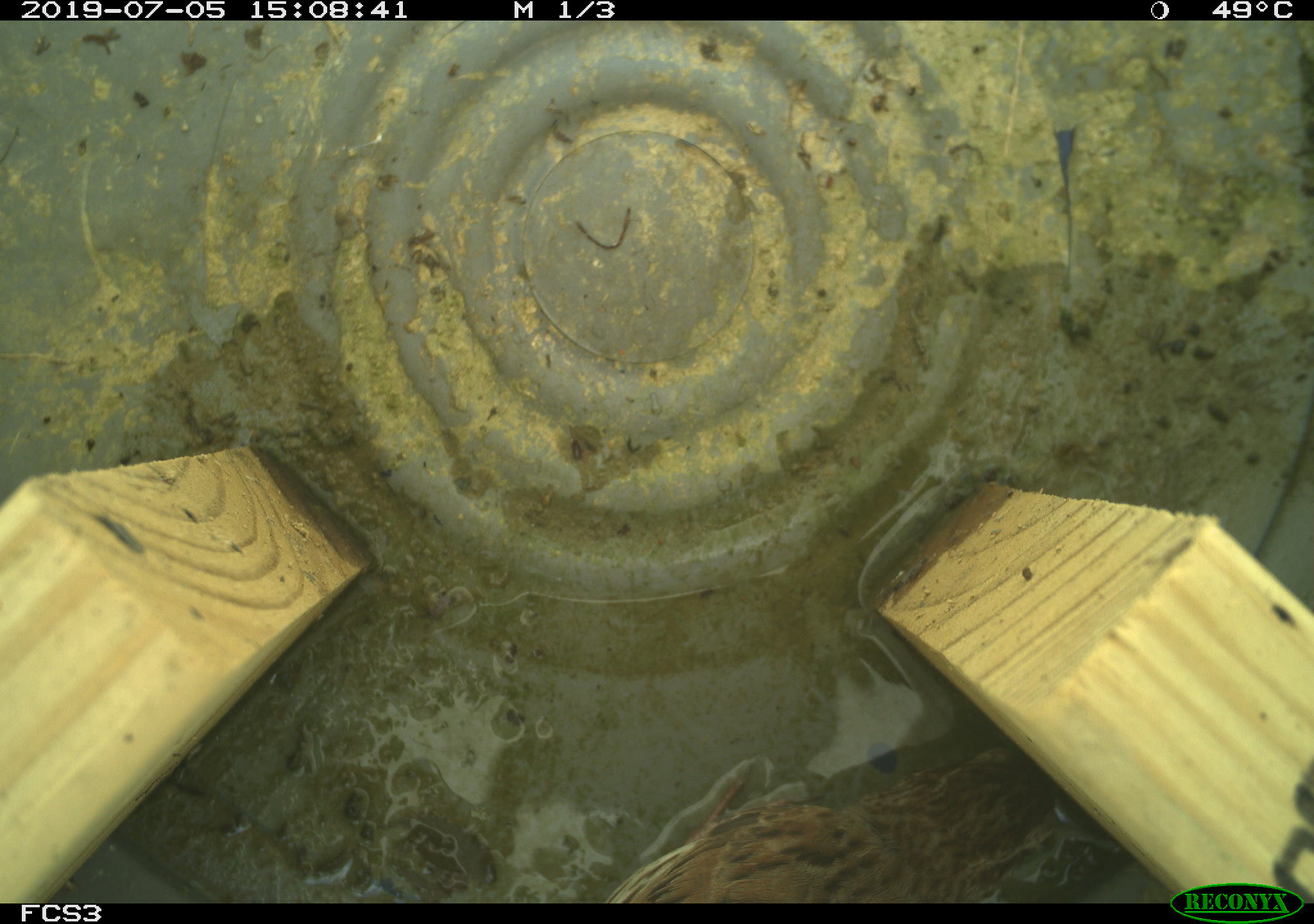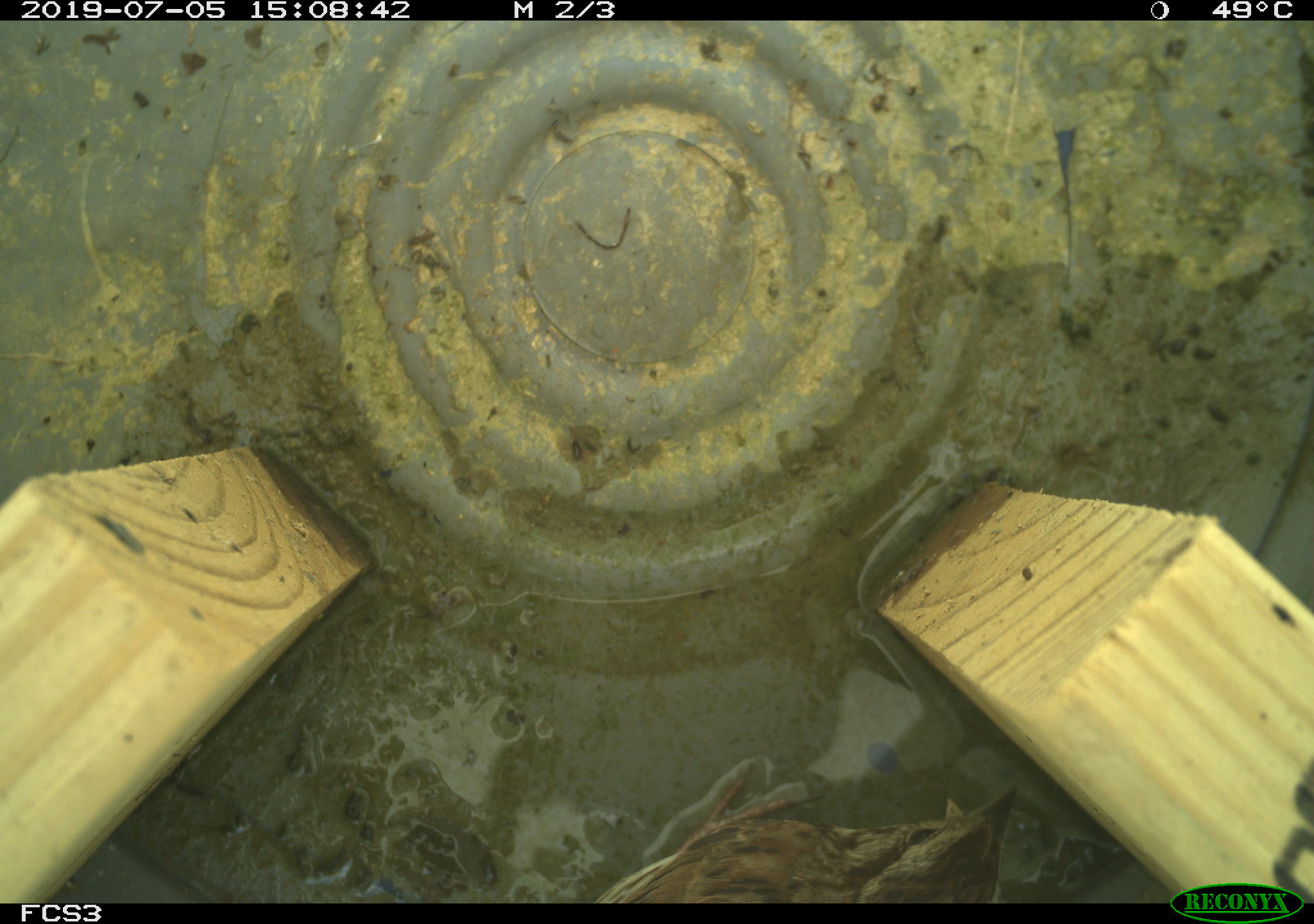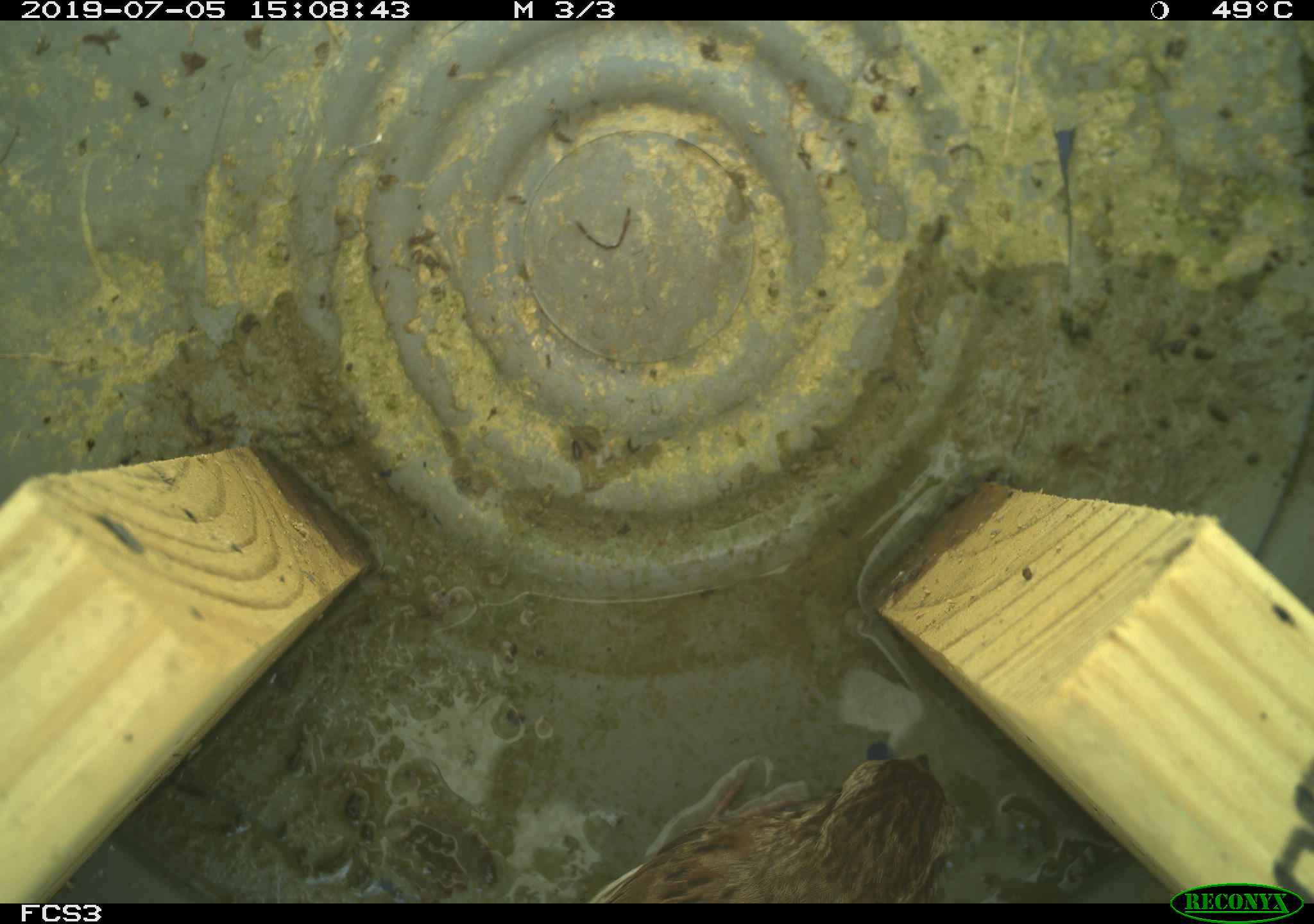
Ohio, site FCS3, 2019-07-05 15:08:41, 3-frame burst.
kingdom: Animalia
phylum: Chordata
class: Aves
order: Passeriformes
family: Passerellidae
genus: Melospiza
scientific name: Melospiza melodia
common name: song sparrow